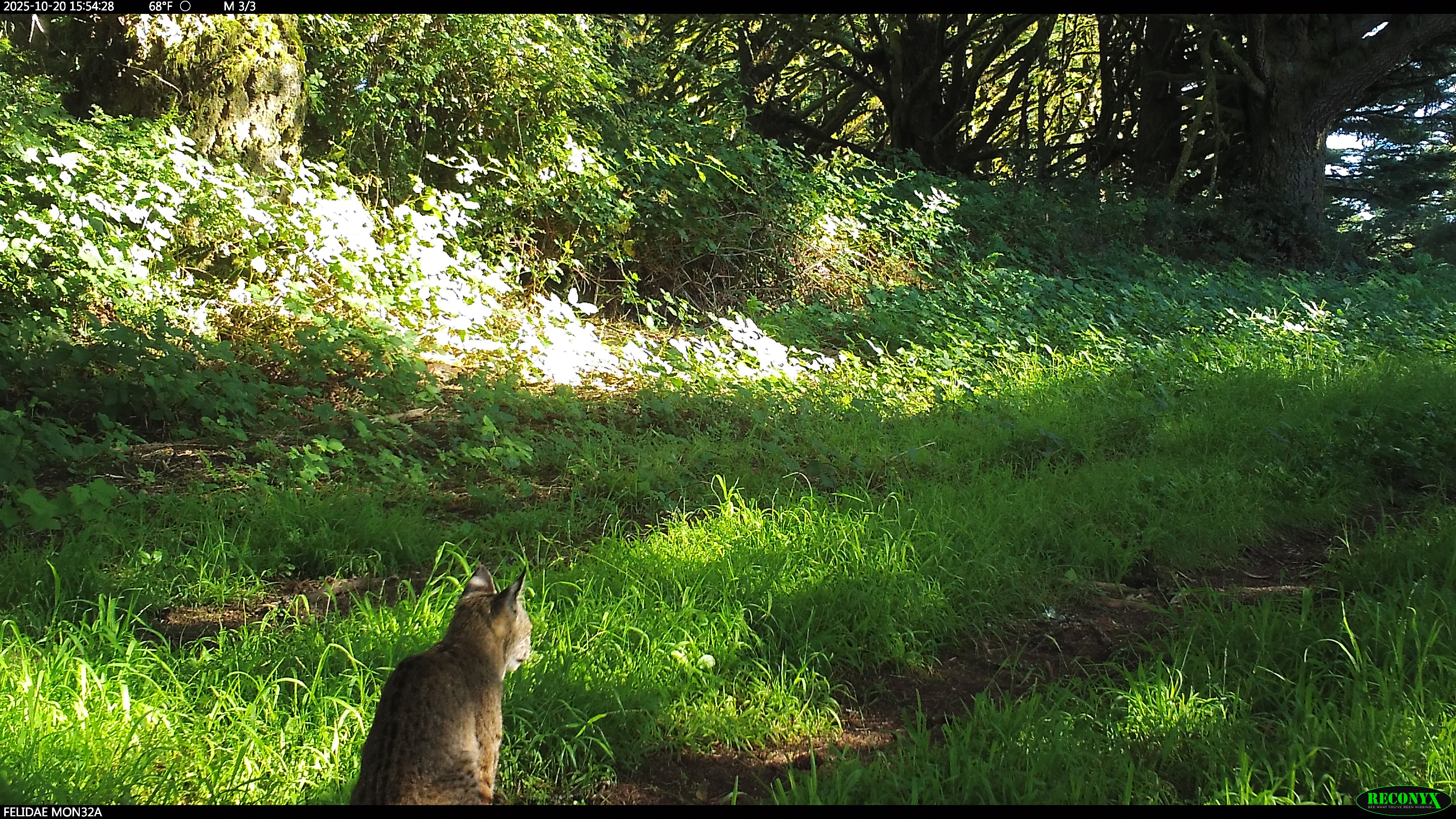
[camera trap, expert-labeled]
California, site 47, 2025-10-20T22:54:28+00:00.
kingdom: Animalia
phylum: Chordata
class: Mammalia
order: Carnivora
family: Felidae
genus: Lynx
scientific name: Lynx rufus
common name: bobcat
Bobcat (Lynx rufus).